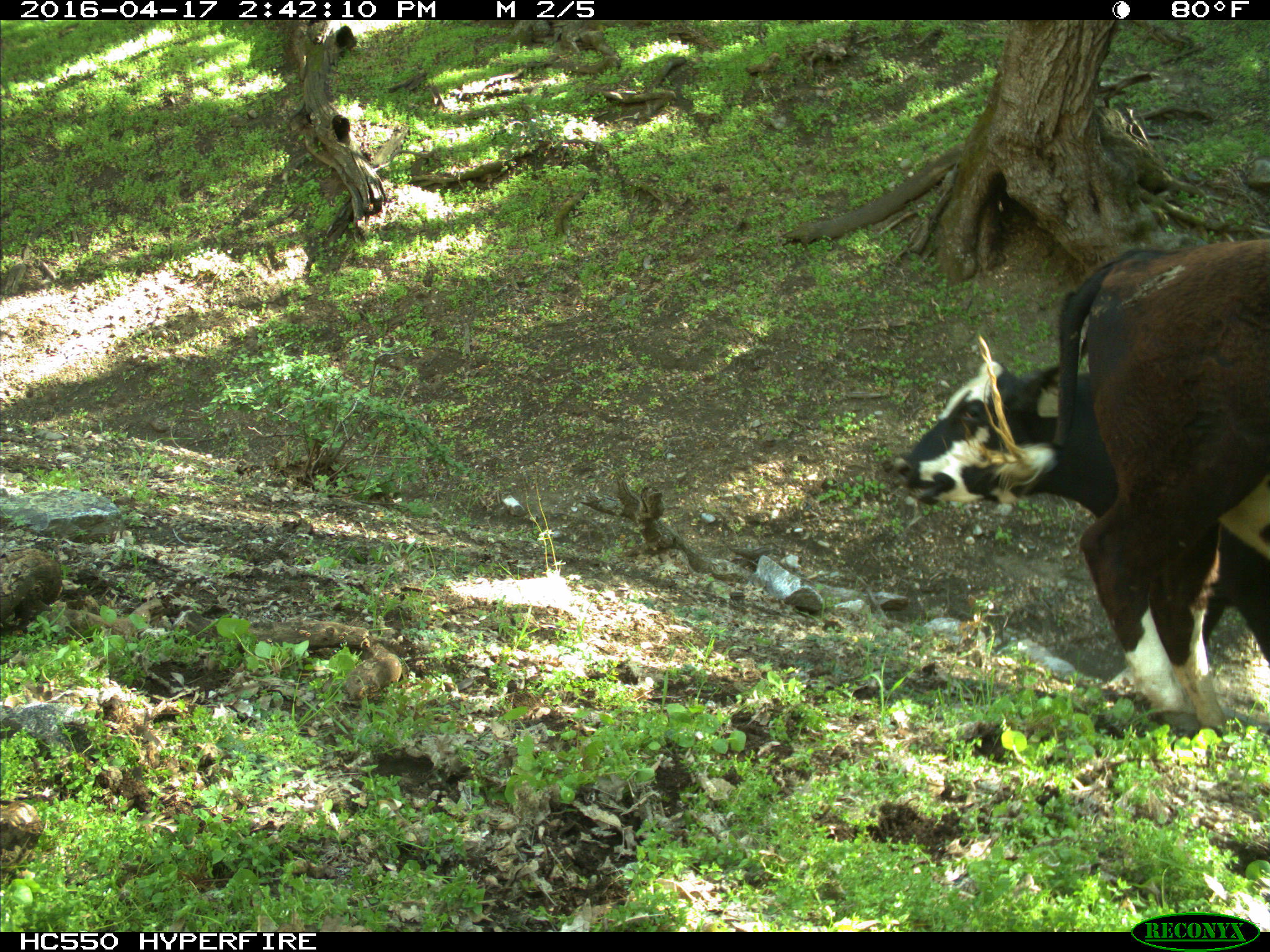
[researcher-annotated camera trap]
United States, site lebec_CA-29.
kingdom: Animalia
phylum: Chordata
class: Mammalia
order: Artiodactyla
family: Bovidae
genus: Bos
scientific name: Bos taurus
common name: domestic cow